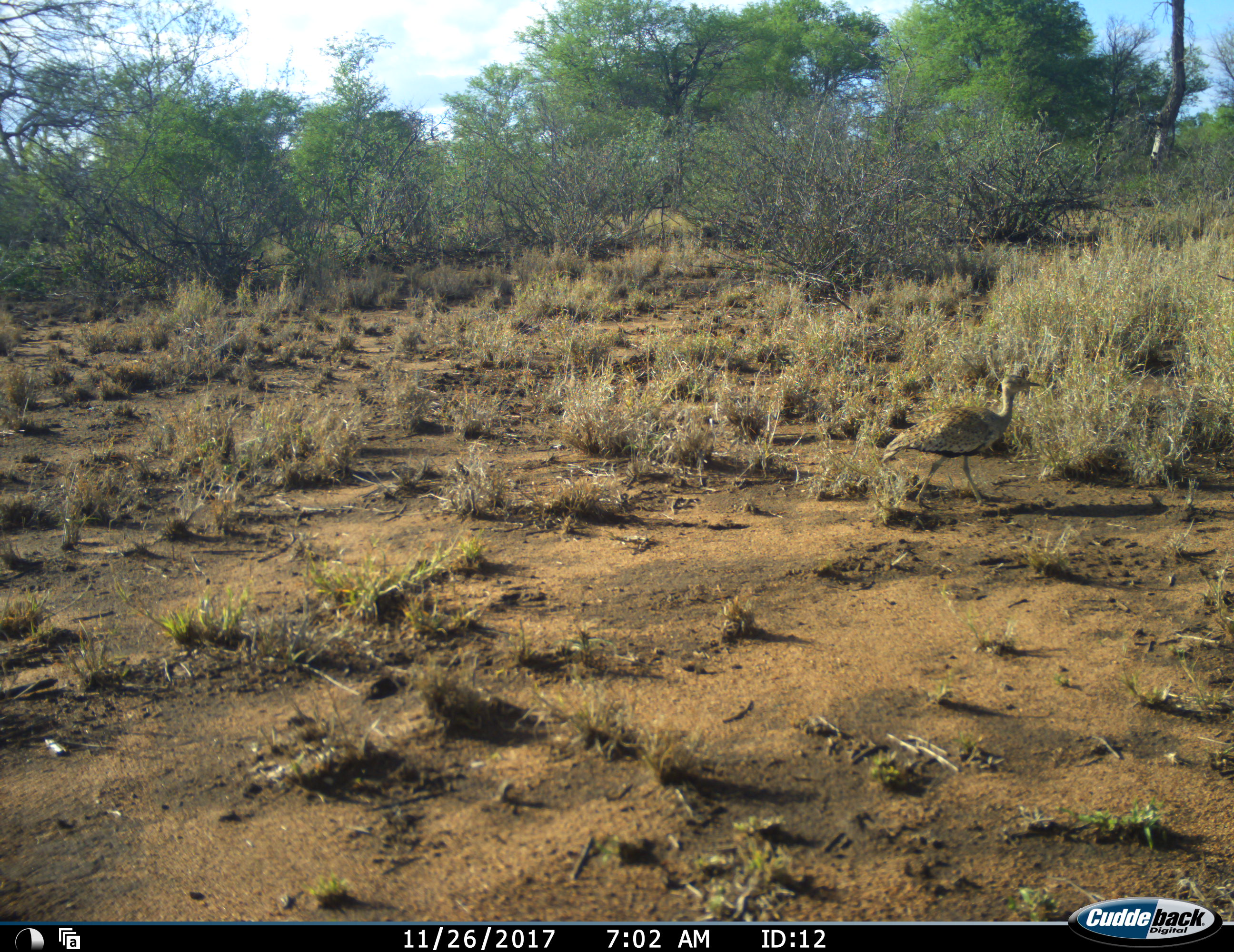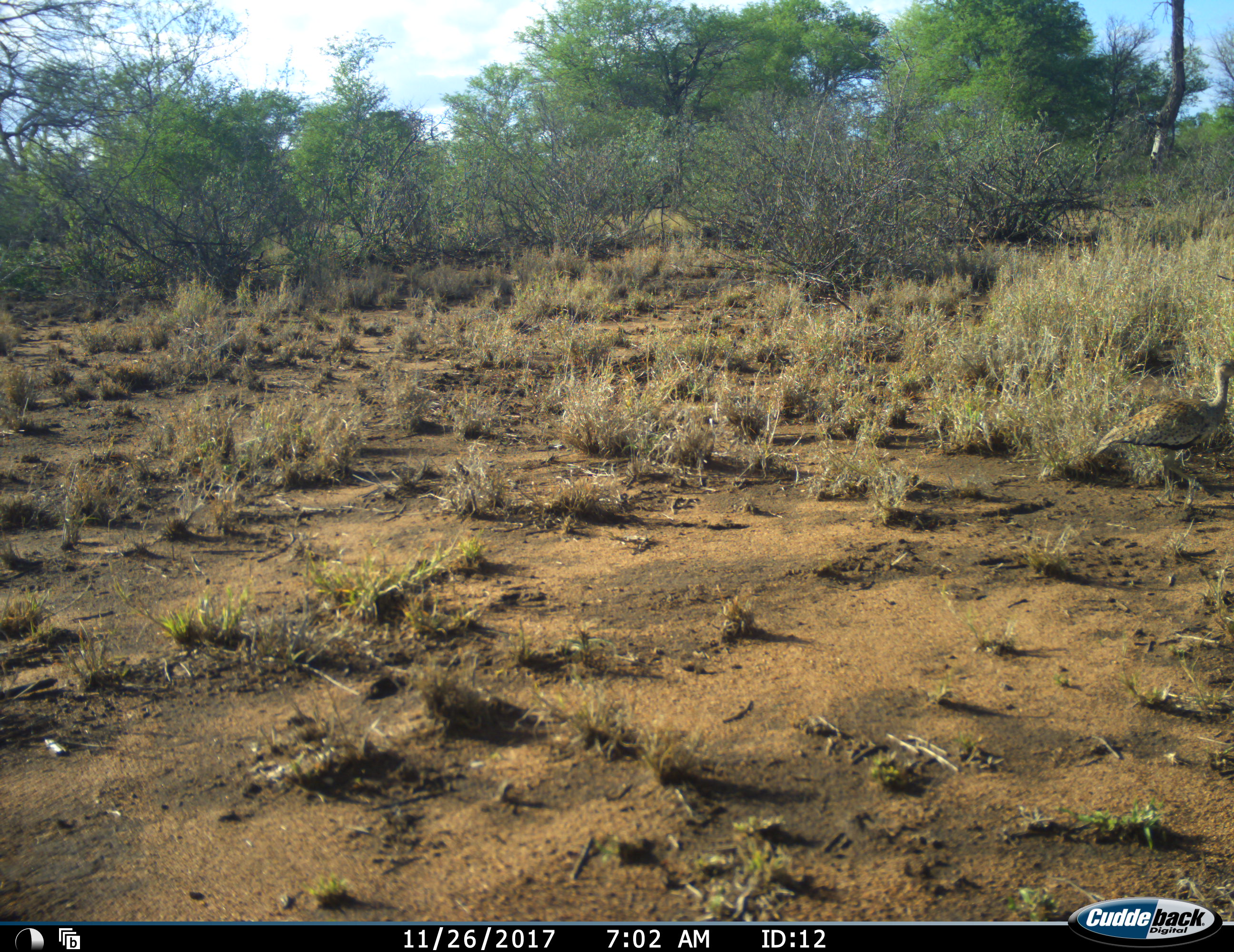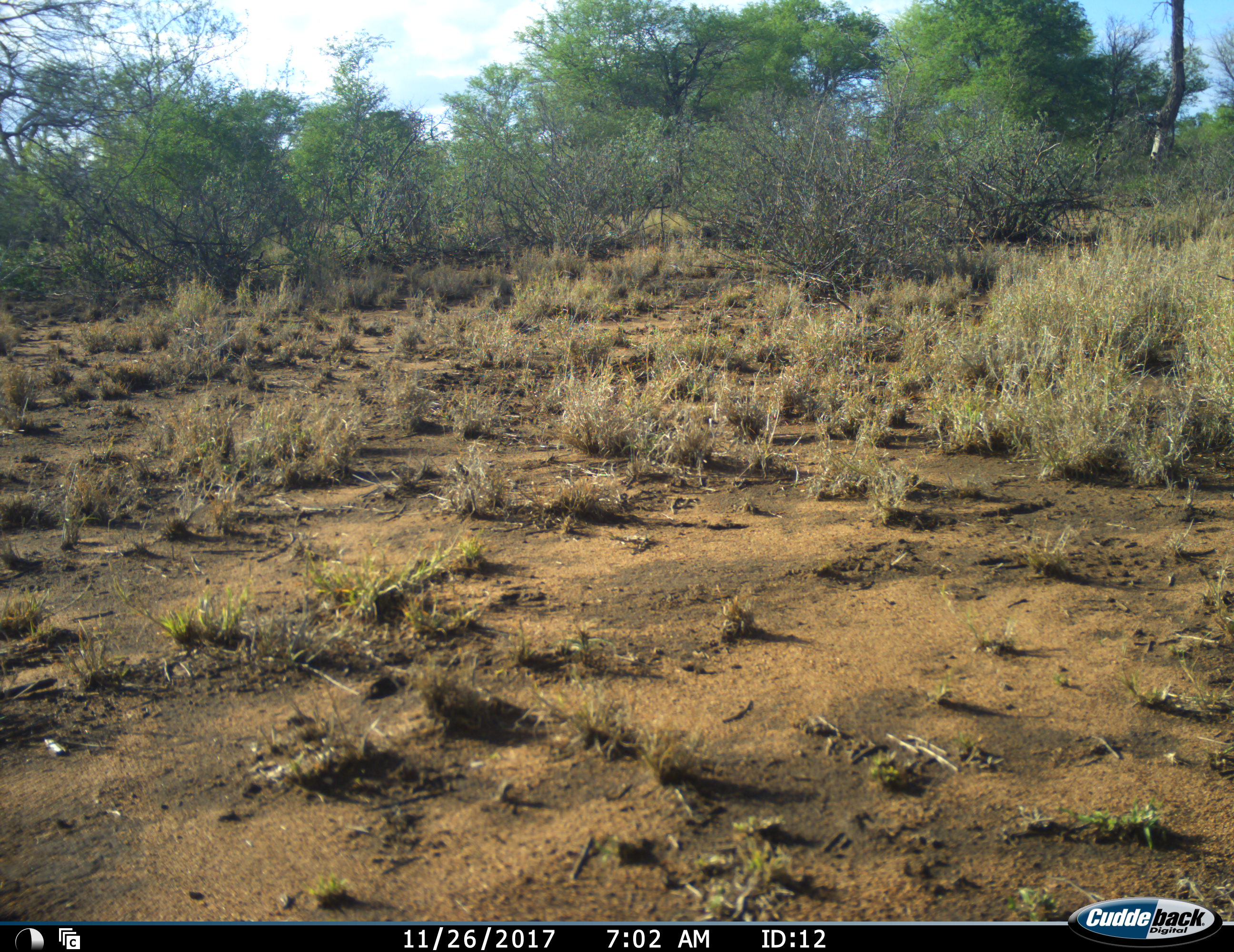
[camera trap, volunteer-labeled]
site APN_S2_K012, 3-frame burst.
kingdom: Animalia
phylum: Chordata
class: Aves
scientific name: Aves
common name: bird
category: birdother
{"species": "birdother (bird) (Aves)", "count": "1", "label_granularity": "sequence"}